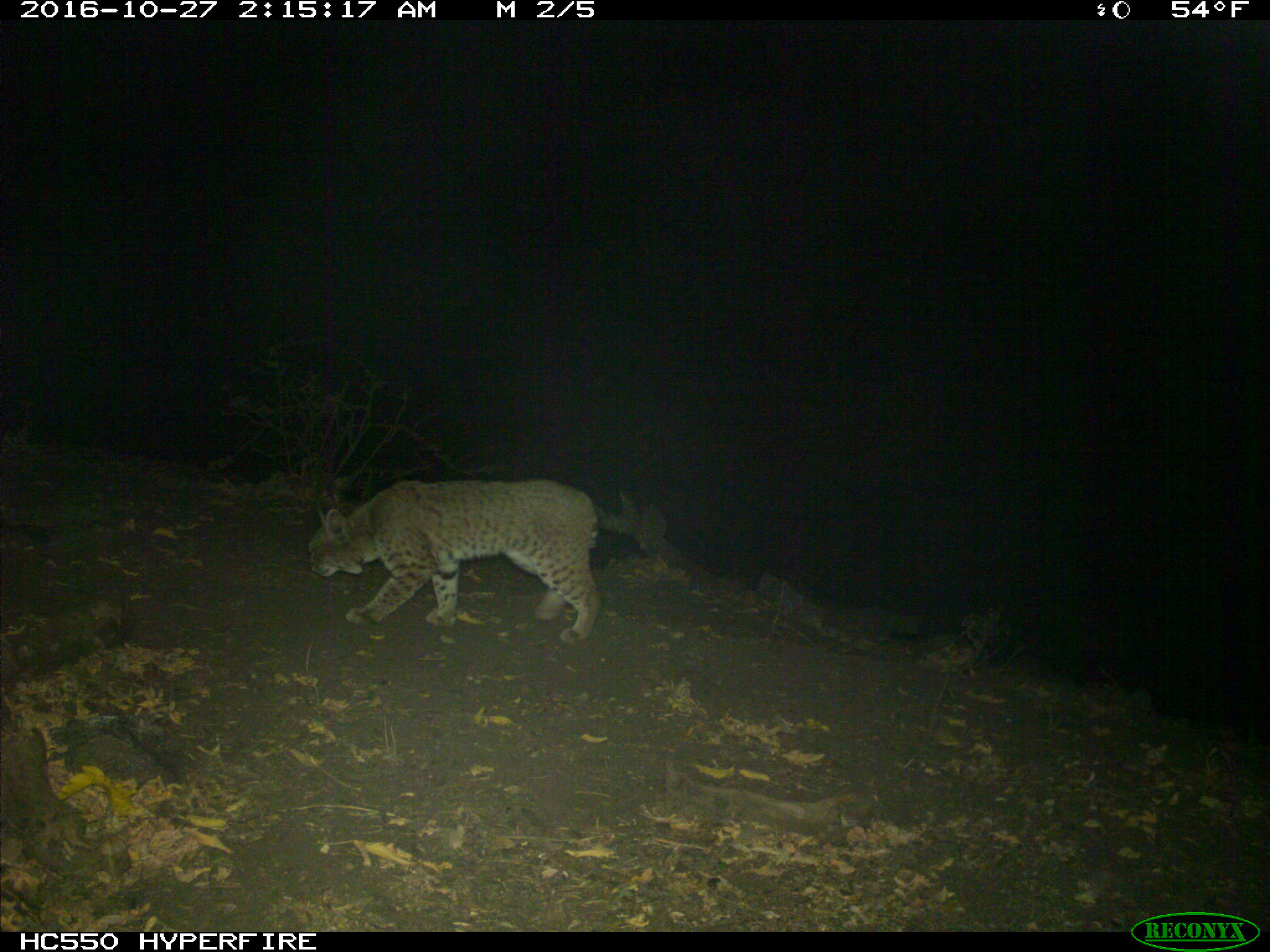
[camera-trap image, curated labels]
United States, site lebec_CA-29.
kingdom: Animalia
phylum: Chordata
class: Mammalia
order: Carnivora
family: Felidae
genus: Lynx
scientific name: Lynx rufus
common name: bobcat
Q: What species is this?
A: Lynx rufus (bobcat).